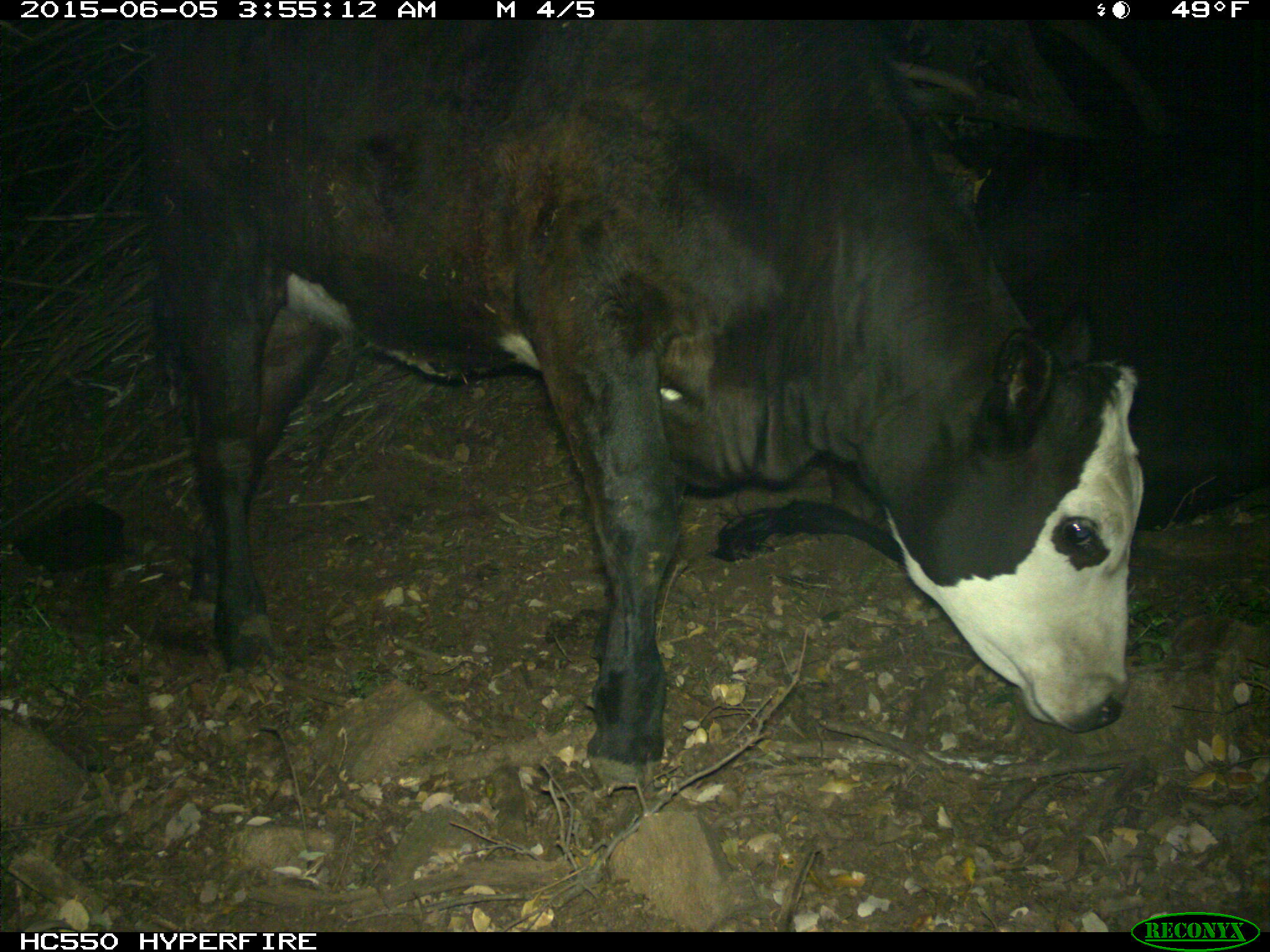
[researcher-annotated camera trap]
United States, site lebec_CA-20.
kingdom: Animalia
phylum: Chordata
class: Mammalia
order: Artiodactyla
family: Bovidae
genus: Bos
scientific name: Bos taurus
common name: domestic cow